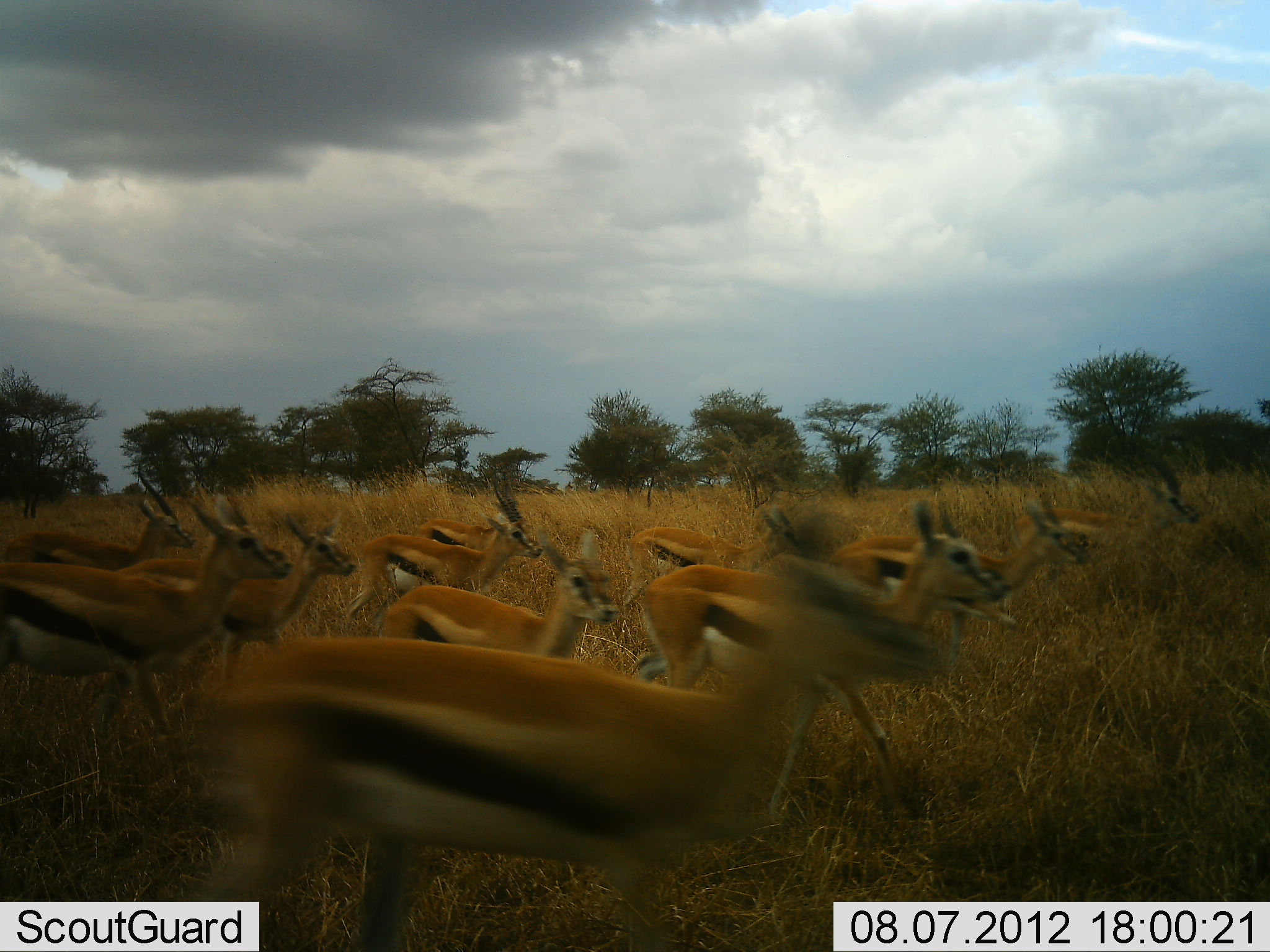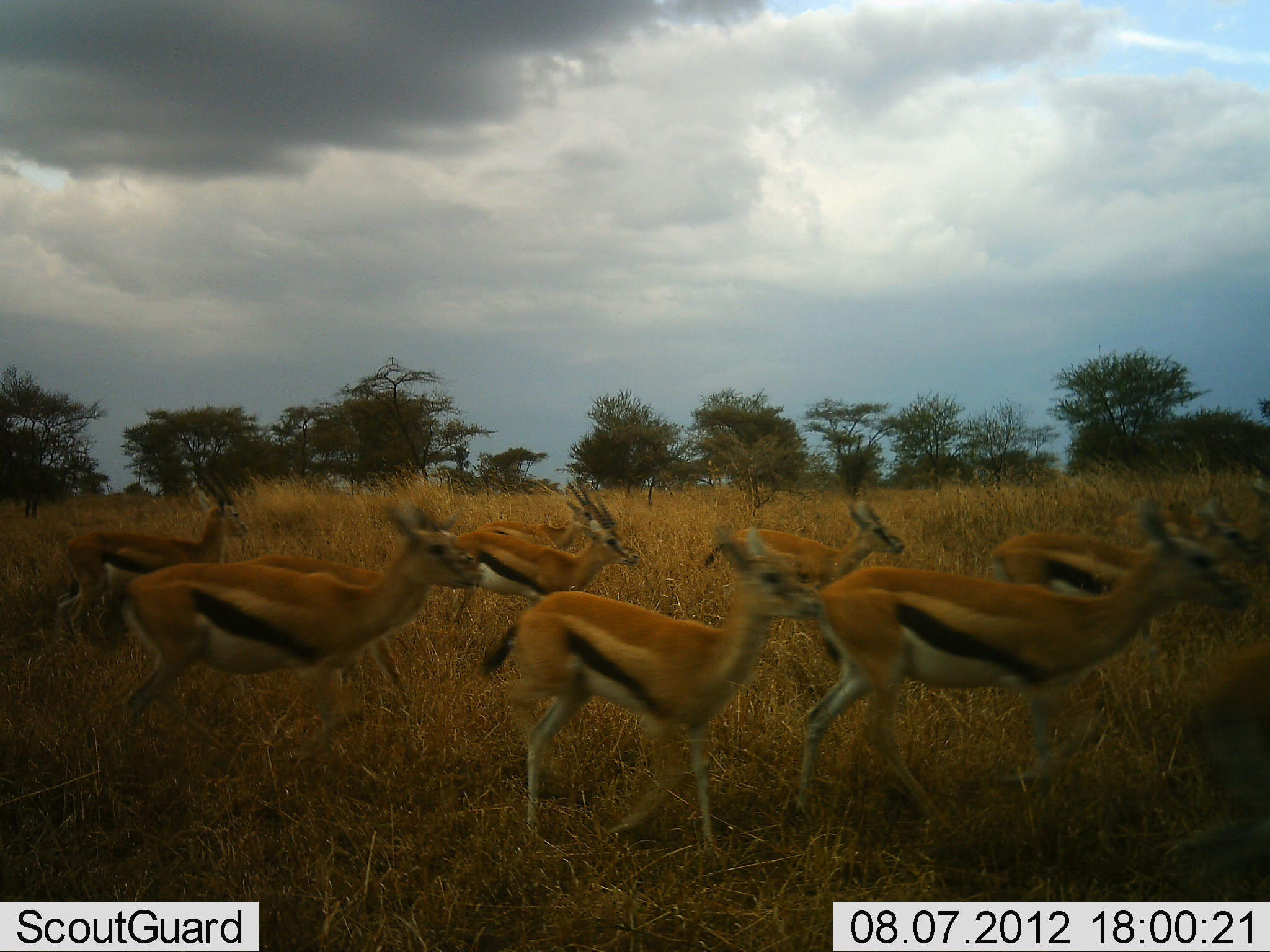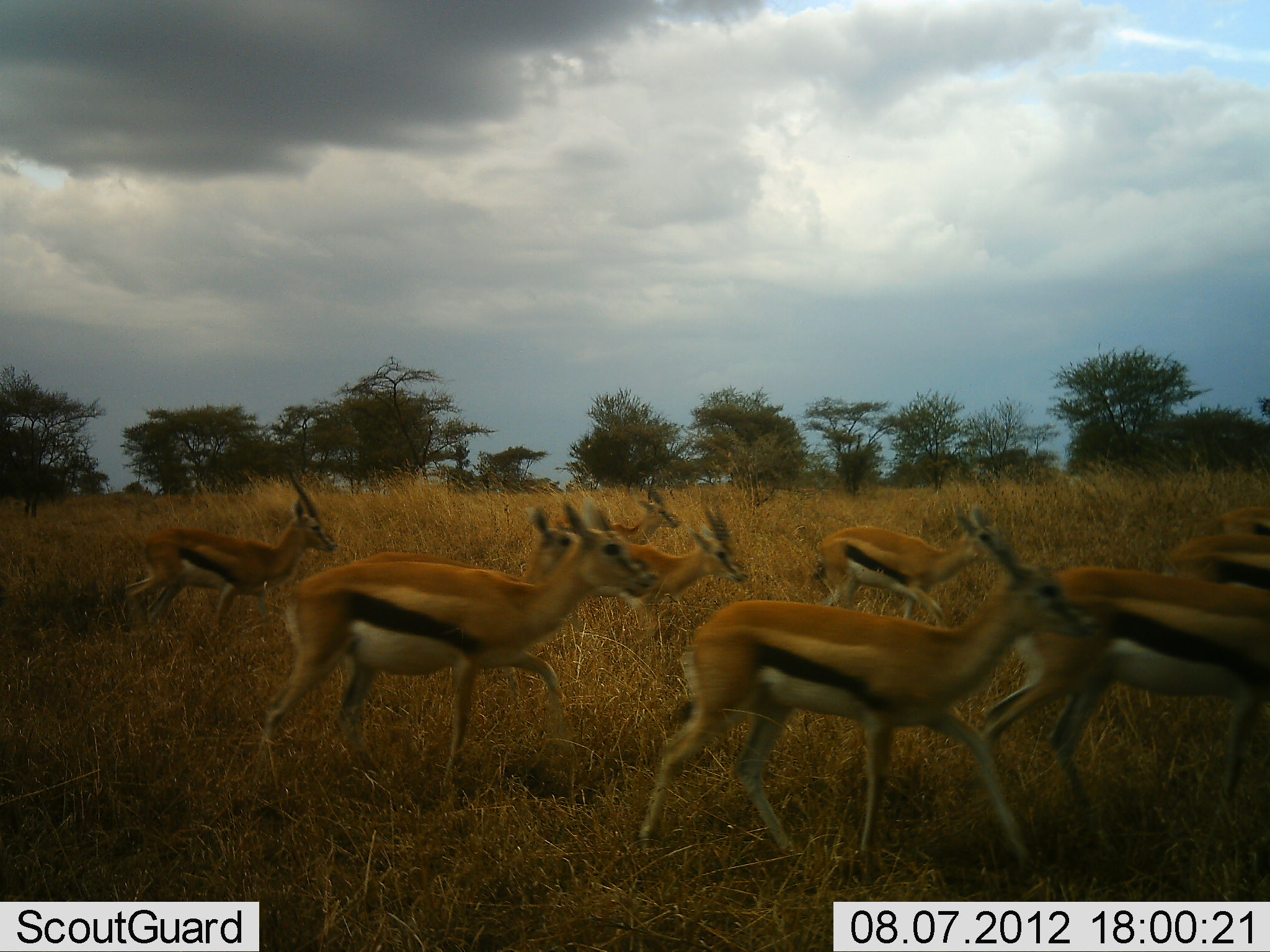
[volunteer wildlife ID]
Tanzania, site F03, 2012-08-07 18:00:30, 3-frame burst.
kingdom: Animalia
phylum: Chordata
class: Mammalia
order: Artiodactyla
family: Bovidae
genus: Eudorcas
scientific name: Eudorcas thomsonii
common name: thomson's gazelle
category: gazellethomsons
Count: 11-50.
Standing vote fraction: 10%.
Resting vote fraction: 0%.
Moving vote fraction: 100%.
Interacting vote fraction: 0%.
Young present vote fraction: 10%.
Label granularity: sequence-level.